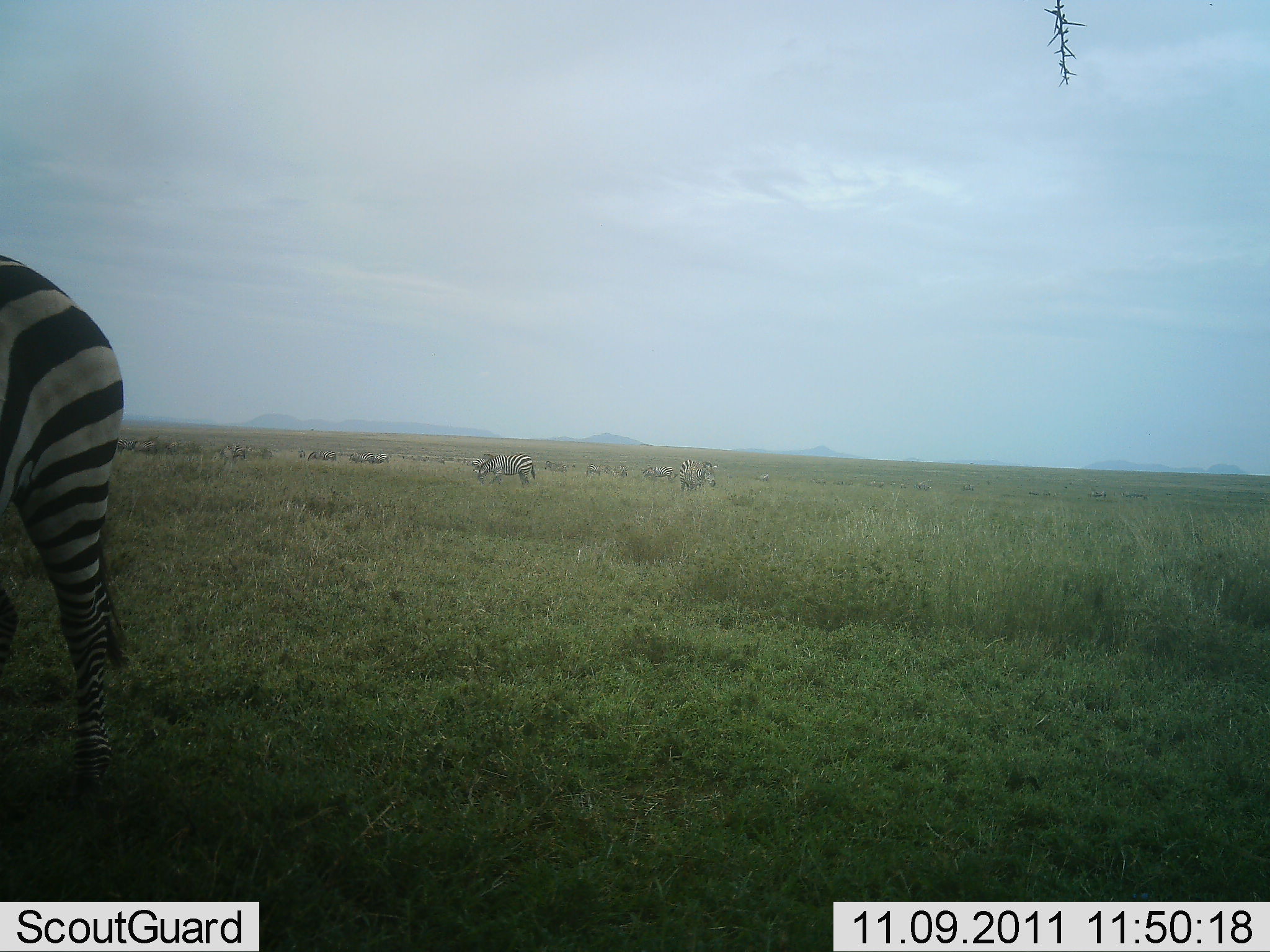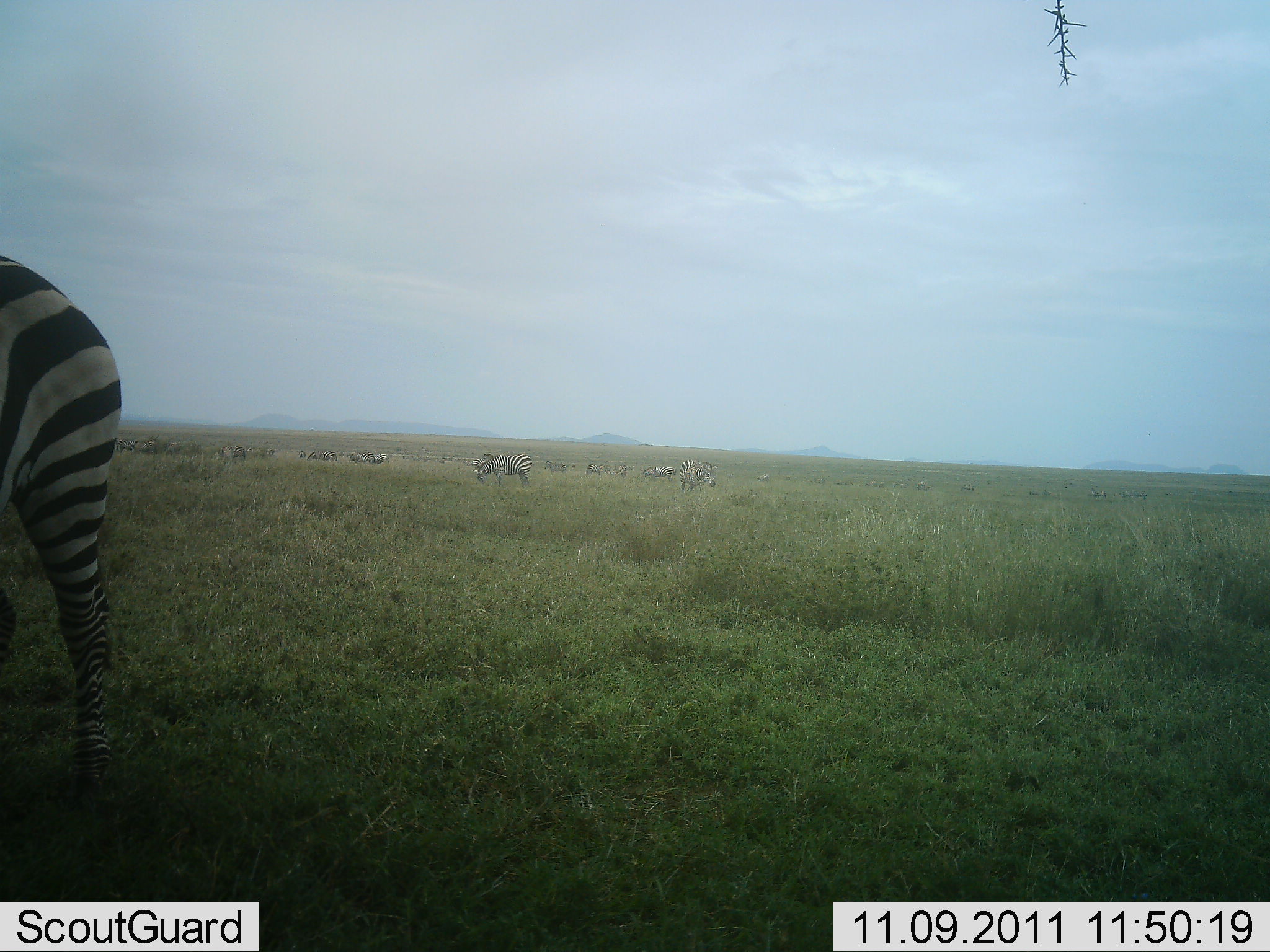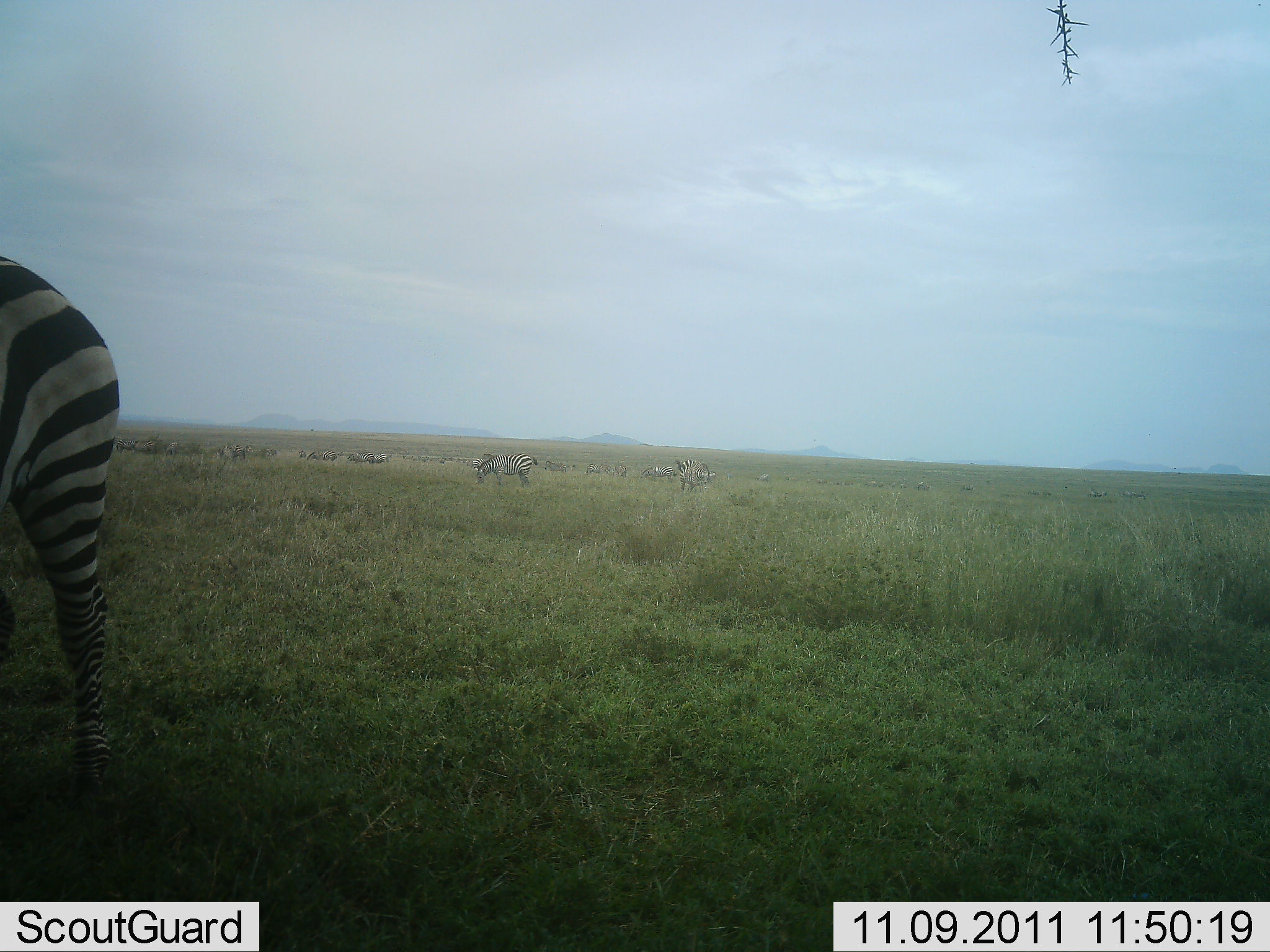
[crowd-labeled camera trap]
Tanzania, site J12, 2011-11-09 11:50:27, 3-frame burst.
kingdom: Animalia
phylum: Chordata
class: Mammalia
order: Perissodactyla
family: Equidae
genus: Equus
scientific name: Equus quagga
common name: plains zebra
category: zebra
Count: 3.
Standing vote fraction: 64%.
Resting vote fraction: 0%.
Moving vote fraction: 21%.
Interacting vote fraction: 0%.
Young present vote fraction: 0%.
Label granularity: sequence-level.